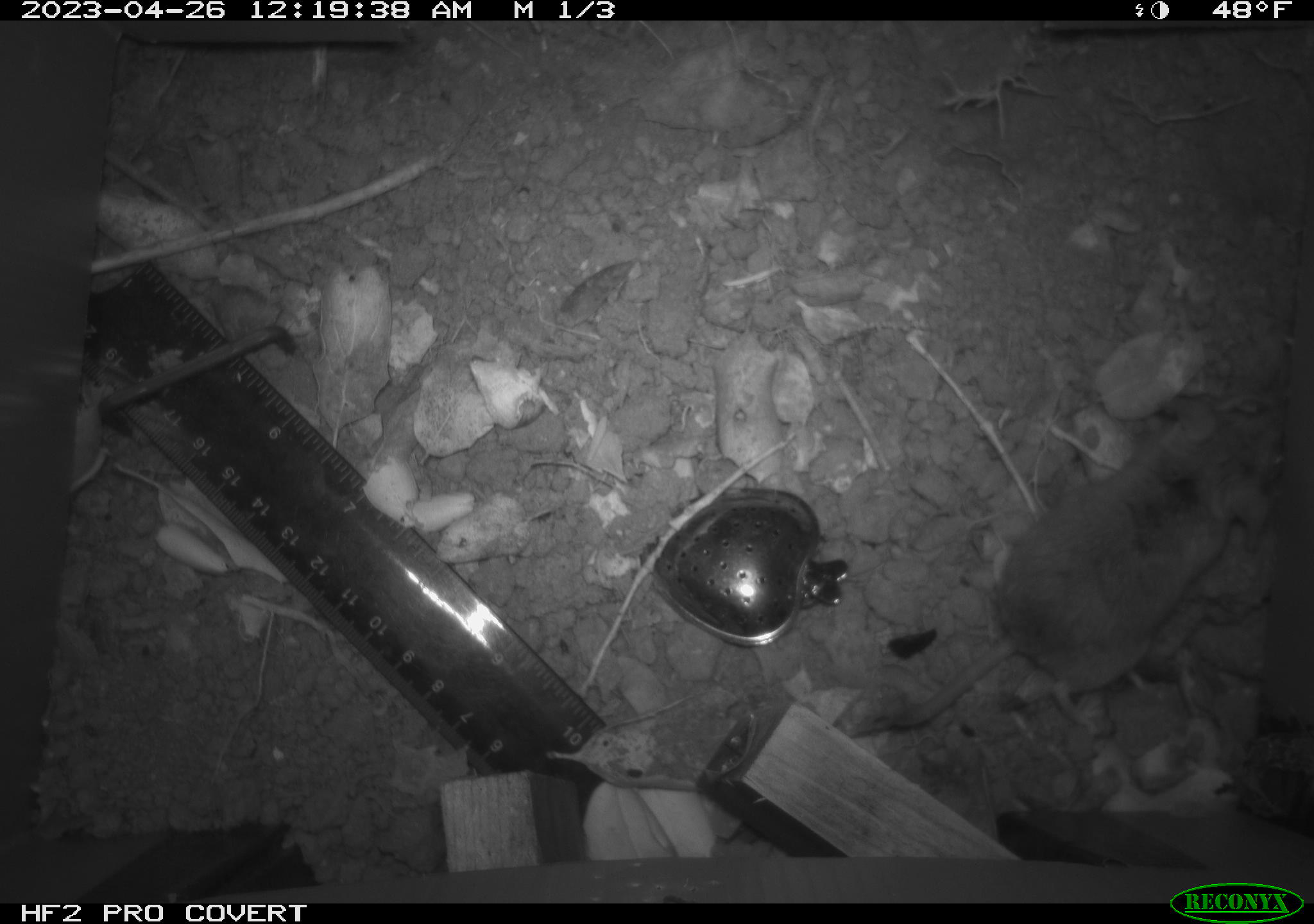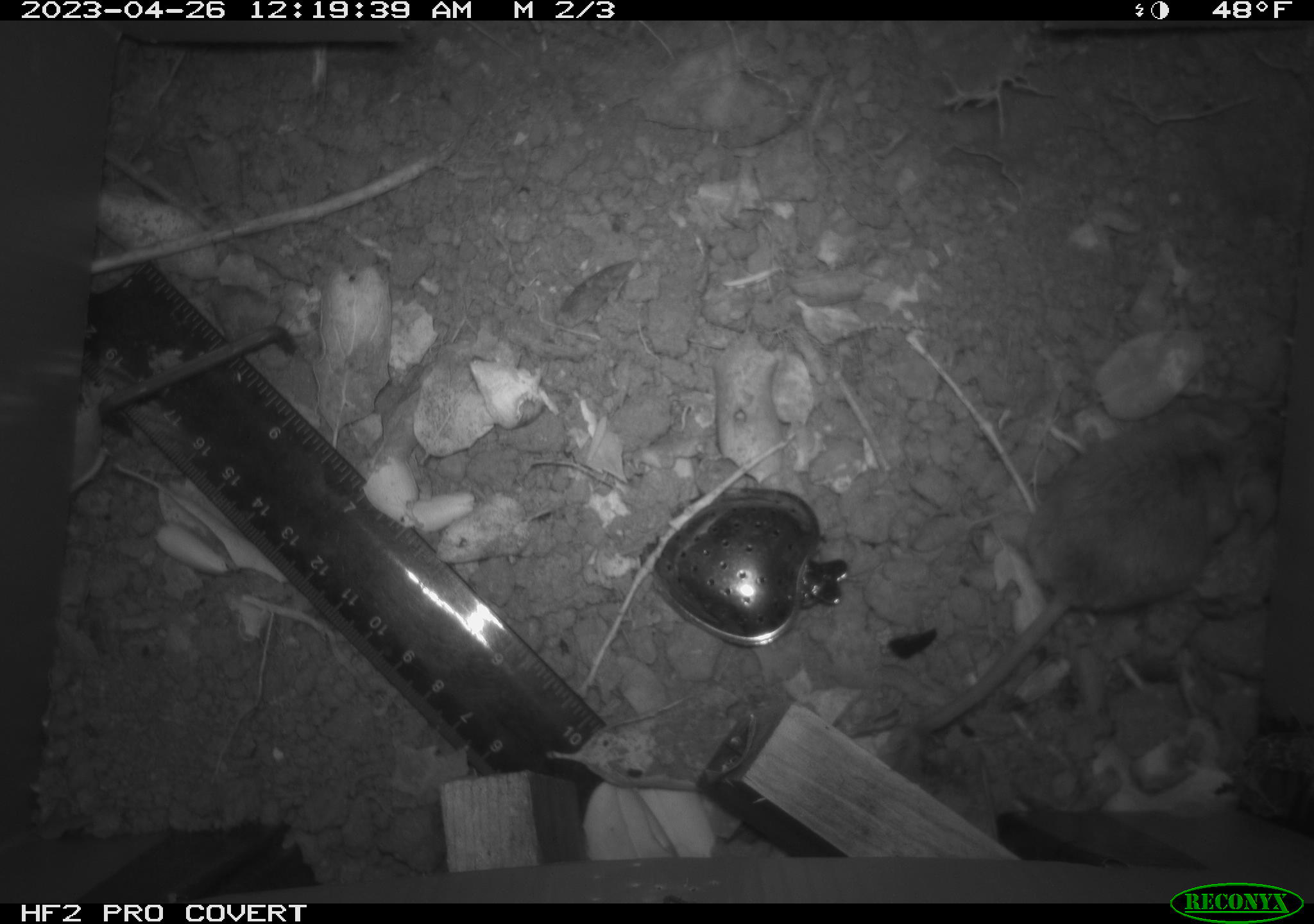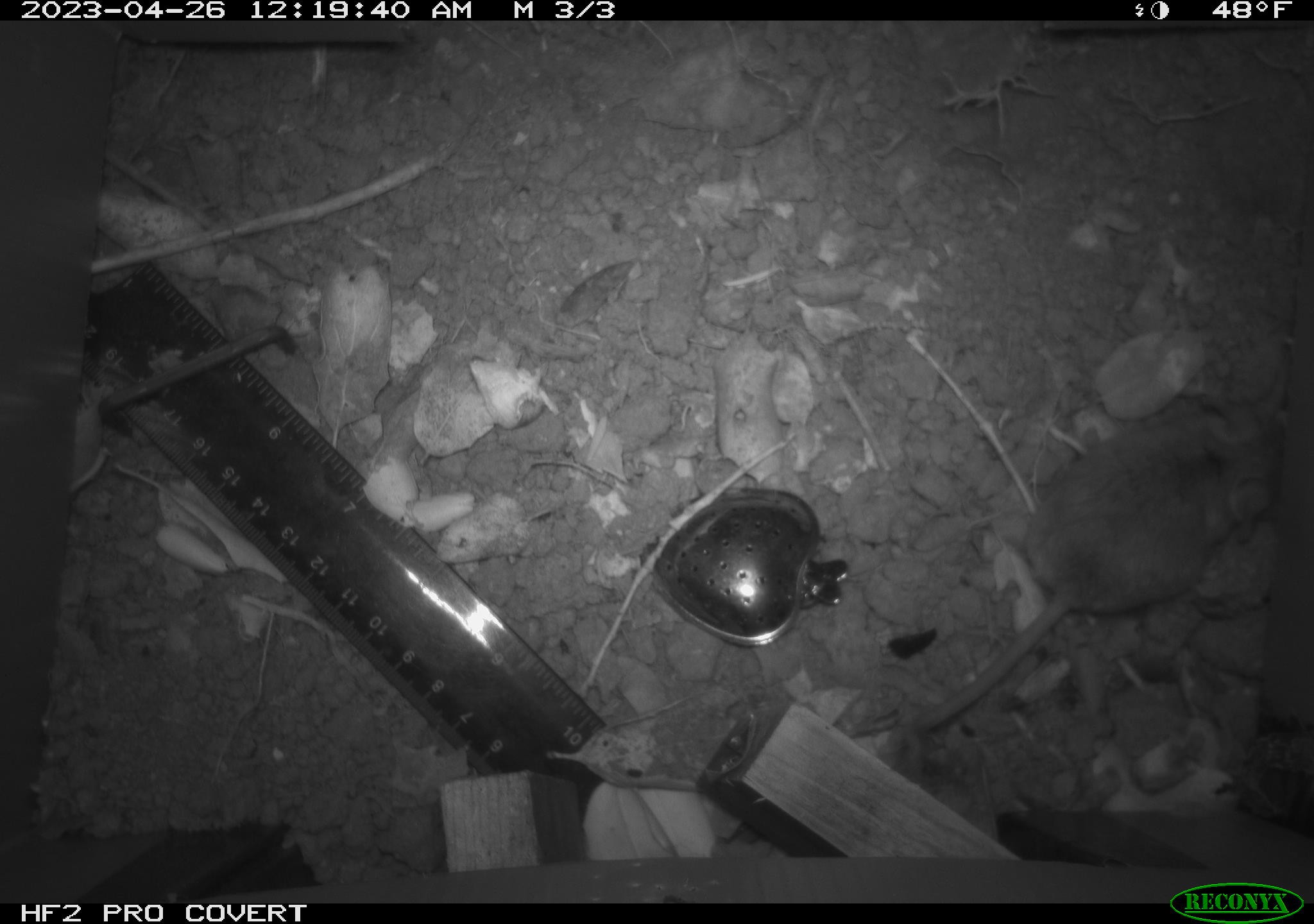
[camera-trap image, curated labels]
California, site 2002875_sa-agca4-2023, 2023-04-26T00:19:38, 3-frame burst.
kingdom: Animalia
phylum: Chordata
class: Mammalia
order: Rodentia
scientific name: Rodentia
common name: mouse species